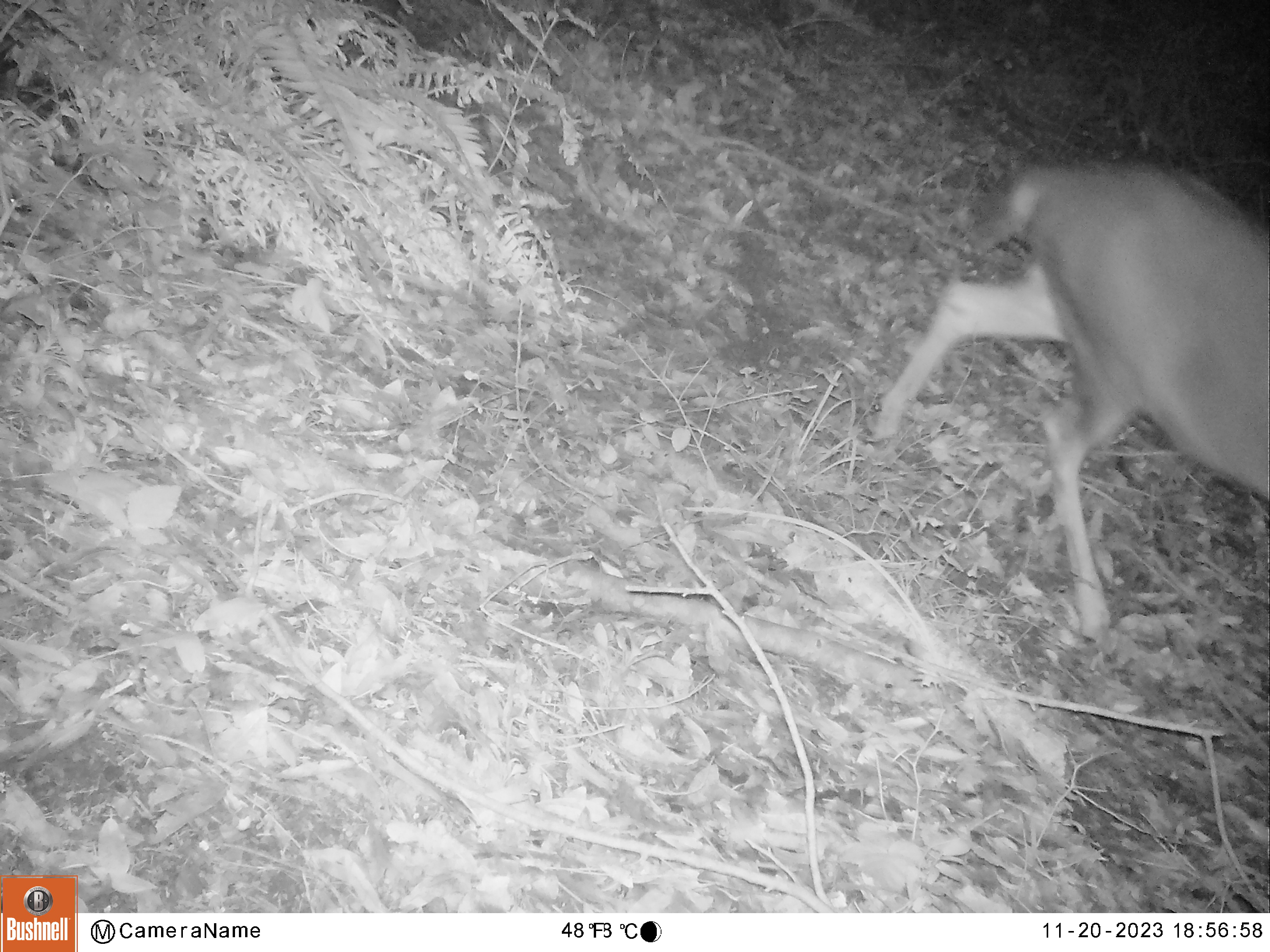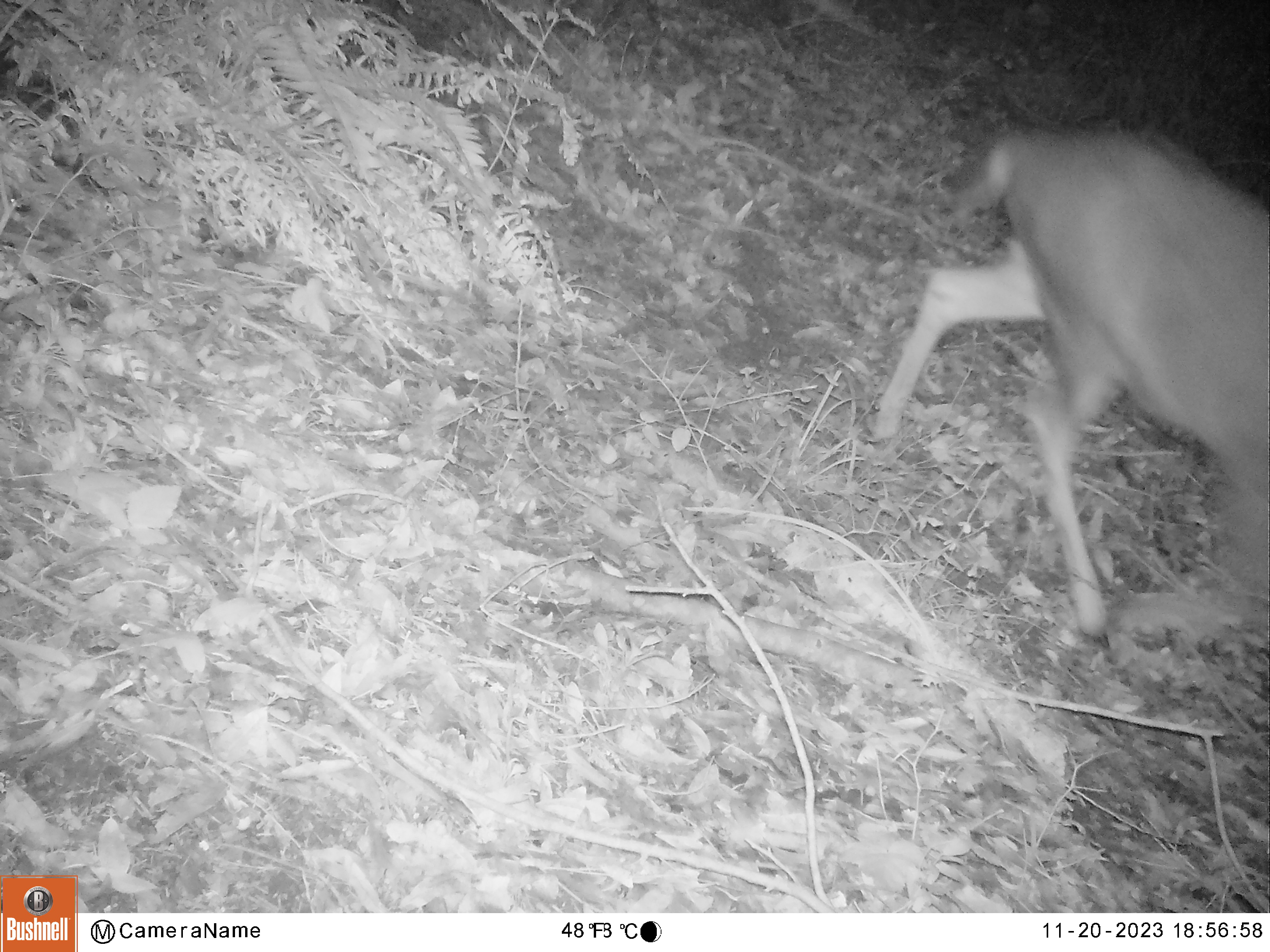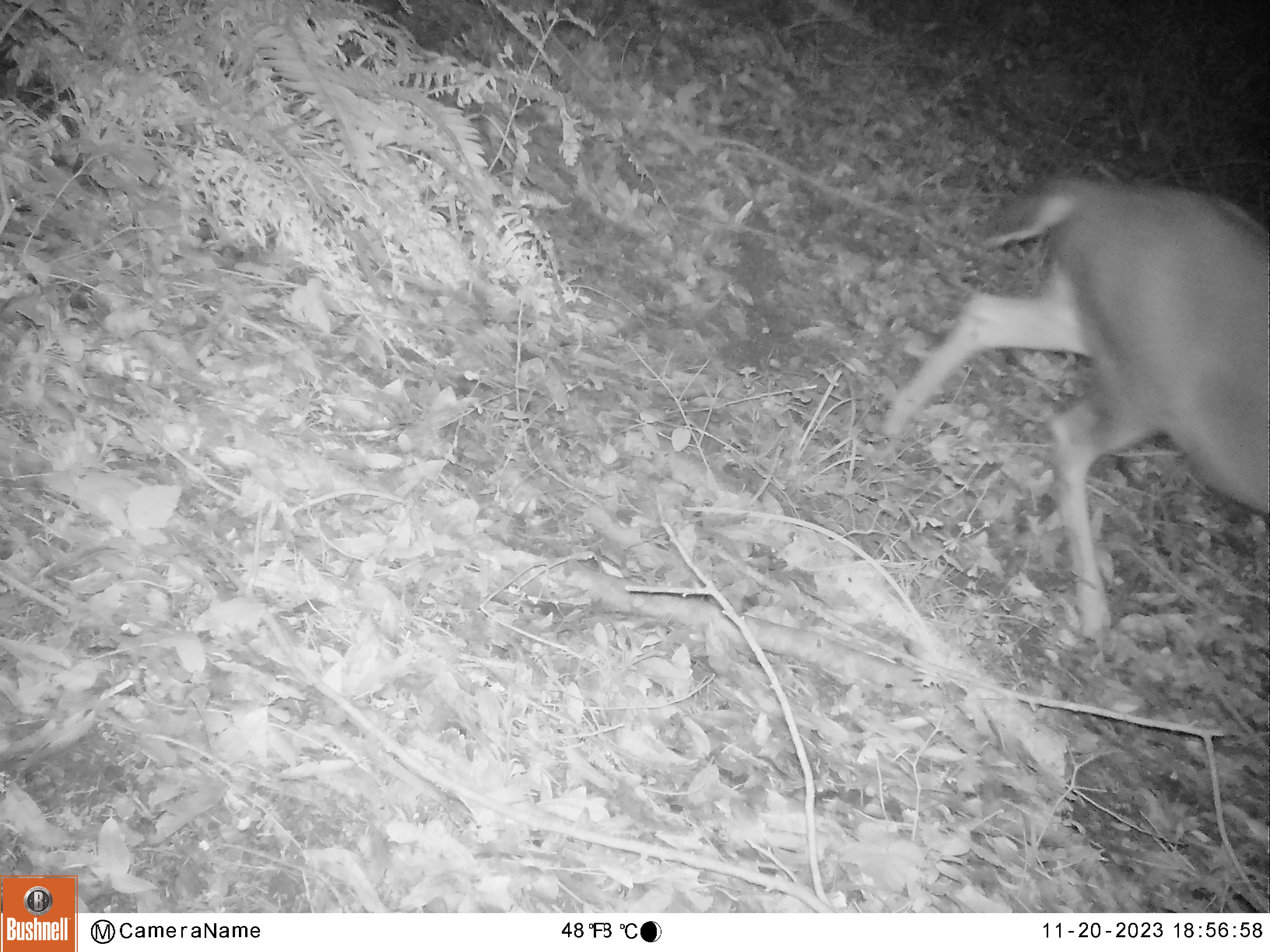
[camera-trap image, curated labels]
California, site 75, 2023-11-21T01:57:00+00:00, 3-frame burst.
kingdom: Animalia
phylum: Chordata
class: Mammalia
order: Artiodactyla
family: Cervidae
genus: Odocoileus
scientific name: Odocoileus hemionus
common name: mule deer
Mule deer (Odocoileus hemionus).